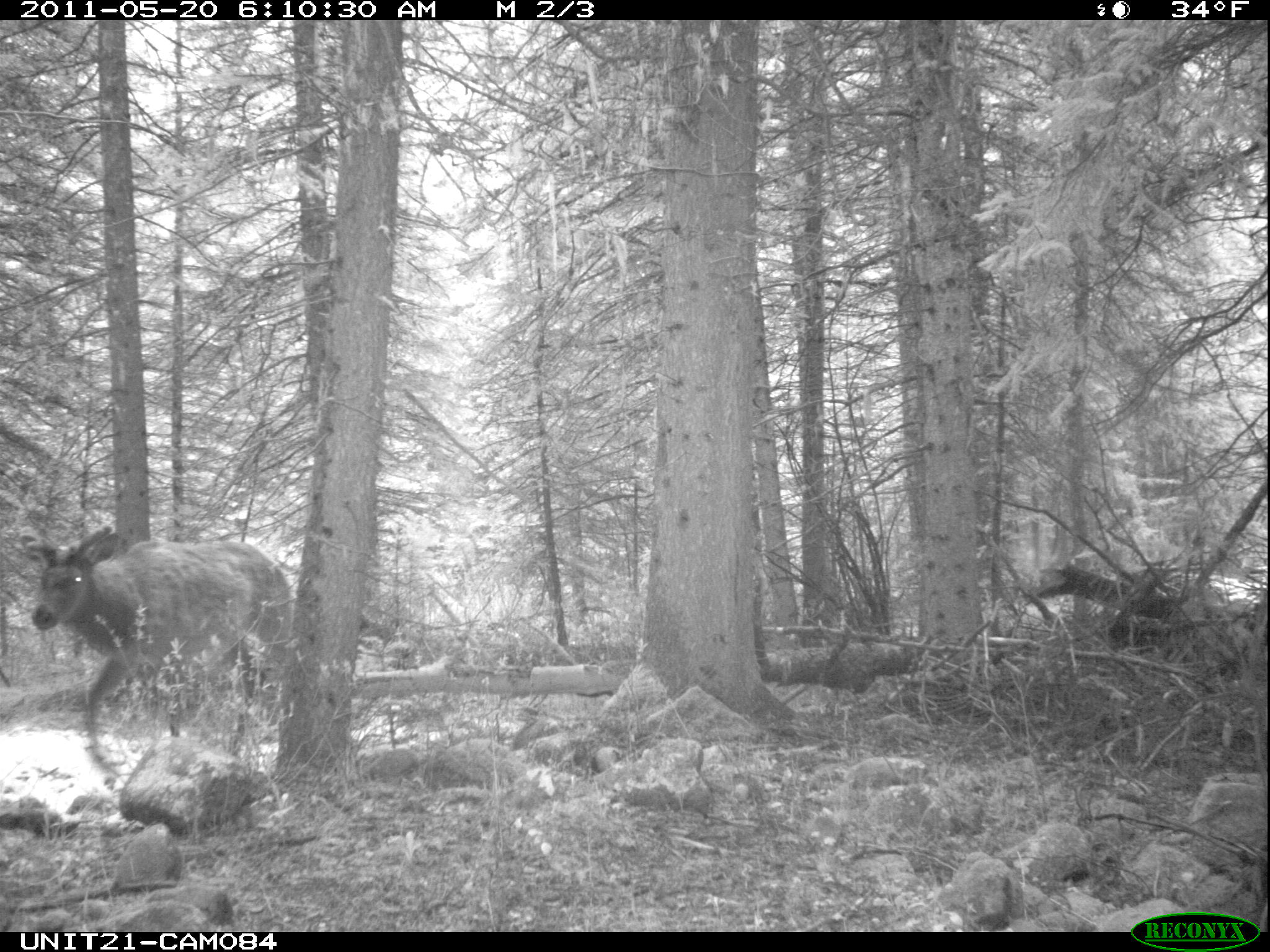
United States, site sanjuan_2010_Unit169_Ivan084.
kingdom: Animalia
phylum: Chordata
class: Mammalia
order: Artiodactyla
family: Cervidae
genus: Cervus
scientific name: Cervus elaphus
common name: red deer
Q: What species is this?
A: Cervus elaphus (red deer).